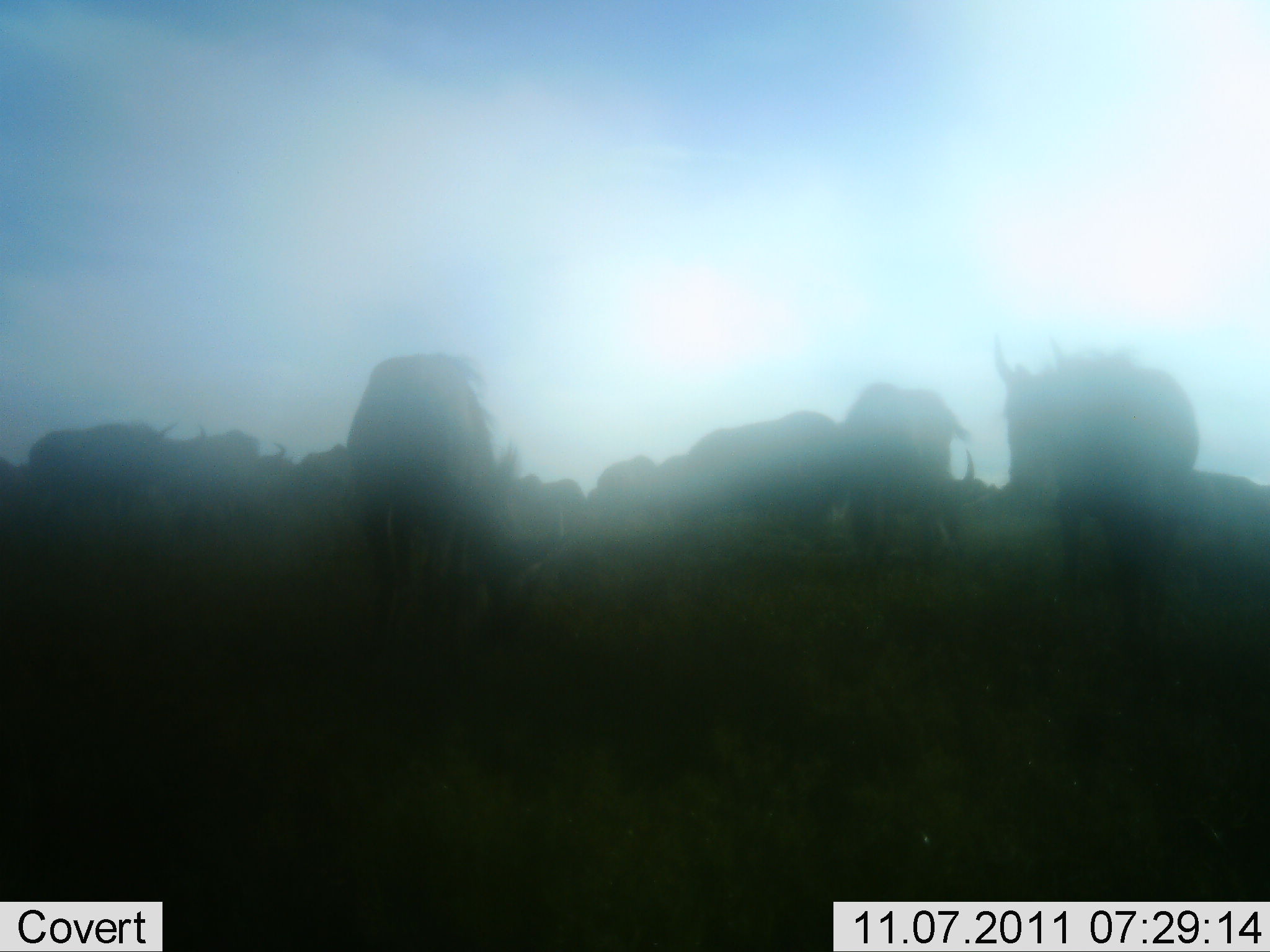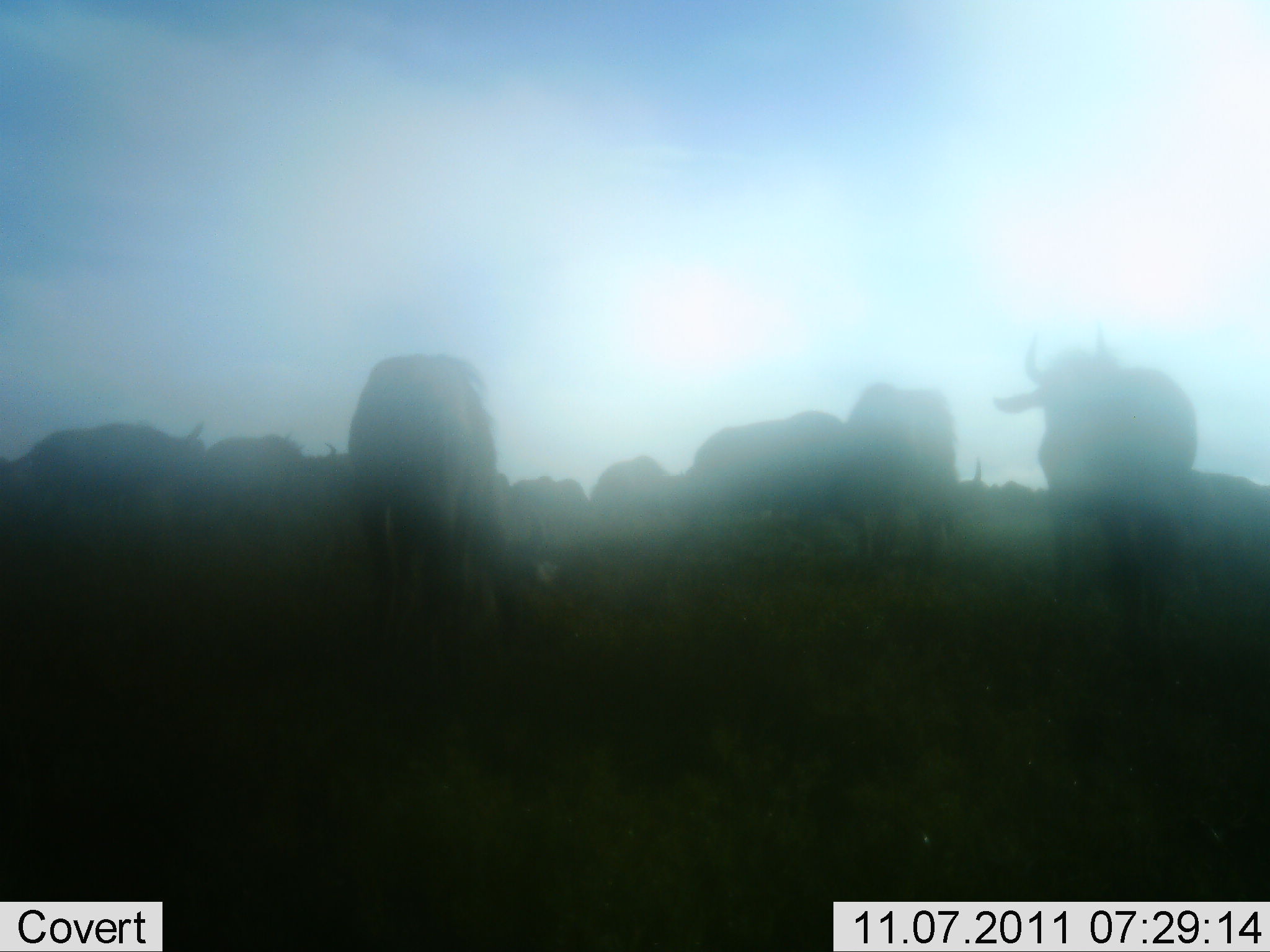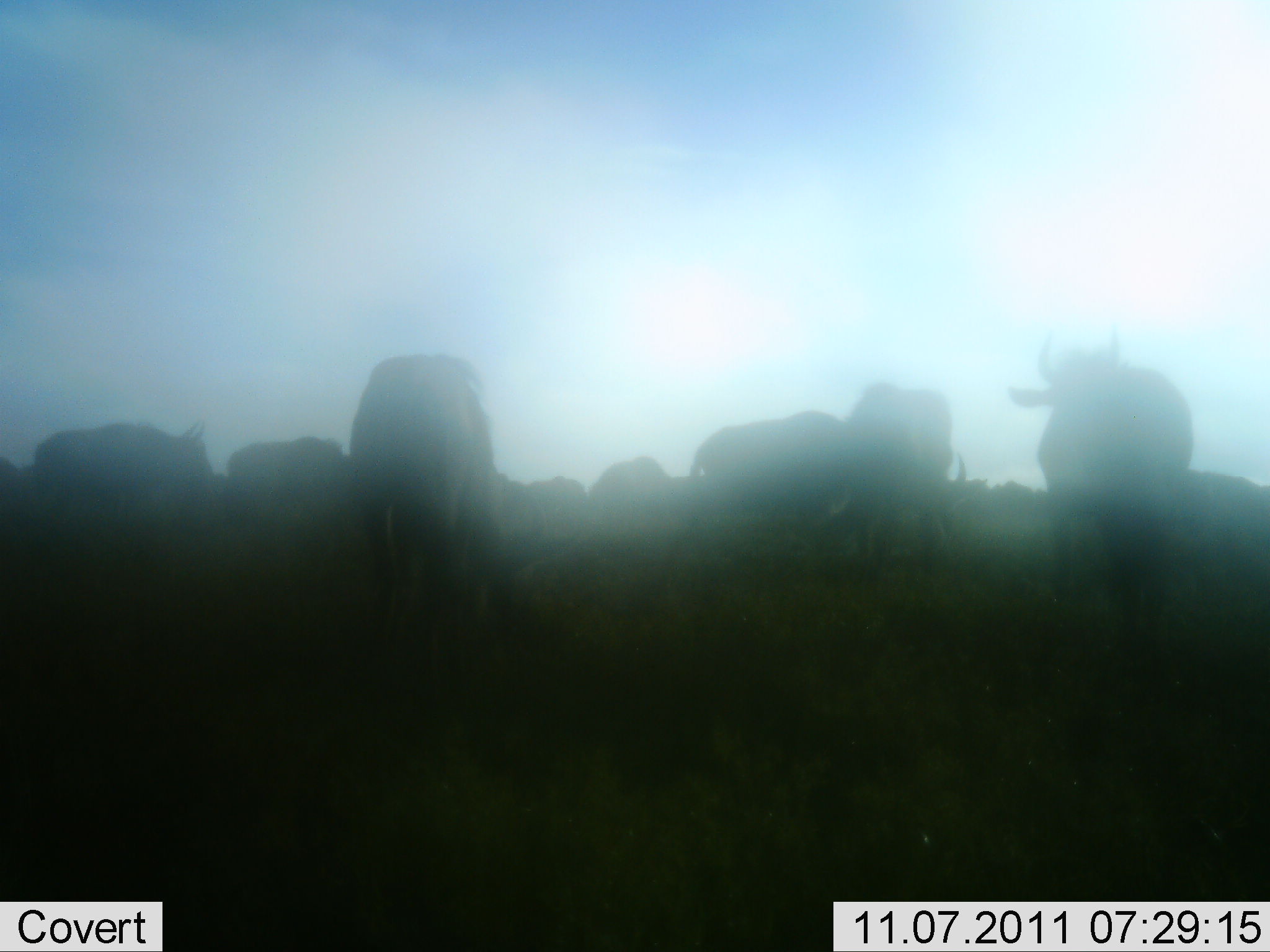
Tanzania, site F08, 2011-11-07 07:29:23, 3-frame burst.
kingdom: Animalia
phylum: Chordata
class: Mammalia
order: Artiodactyla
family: Bovidae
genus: Connochaetes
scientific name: Connochaetes taurinus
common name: blue wildebeest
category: wildebeest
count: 10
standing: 82%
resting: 0%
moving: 0%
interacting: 0%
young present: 0%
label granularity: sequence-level